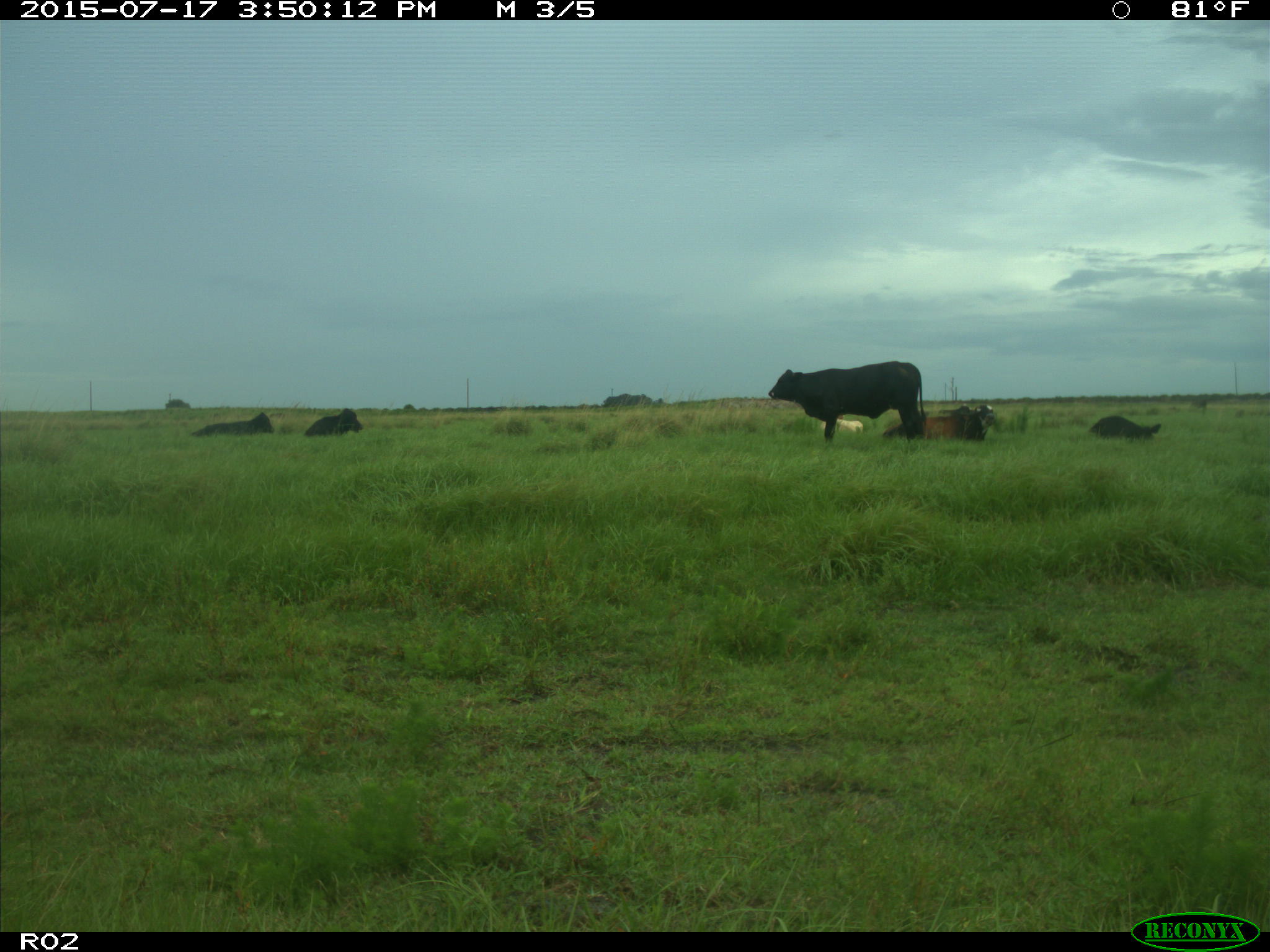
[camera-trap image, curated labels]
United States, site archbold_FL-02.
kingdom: Animalia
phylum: Chordata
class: Mammalia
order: Artiodactyla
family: Bovidae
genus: Bos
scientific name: Bos taurus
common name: domestic cow